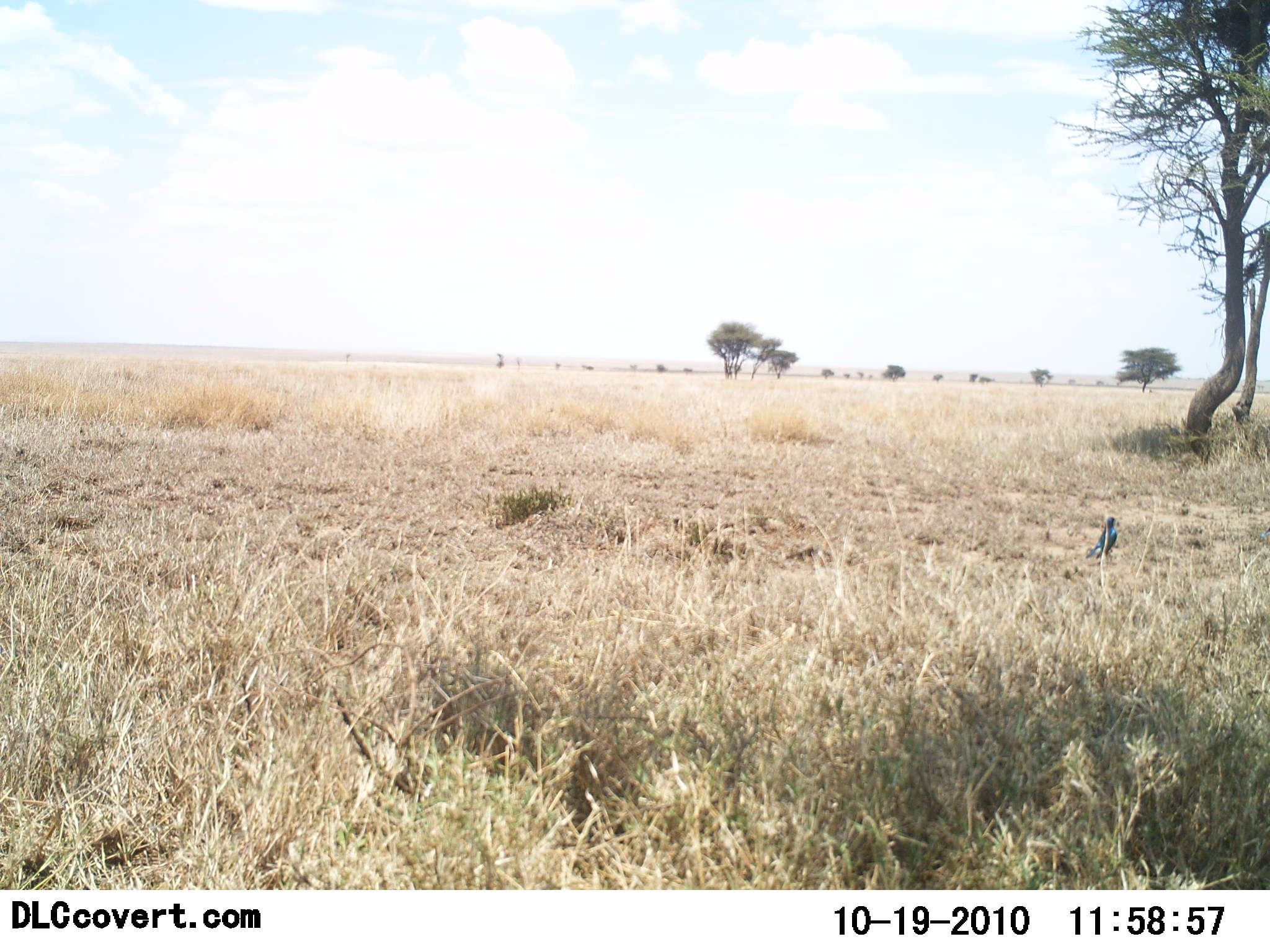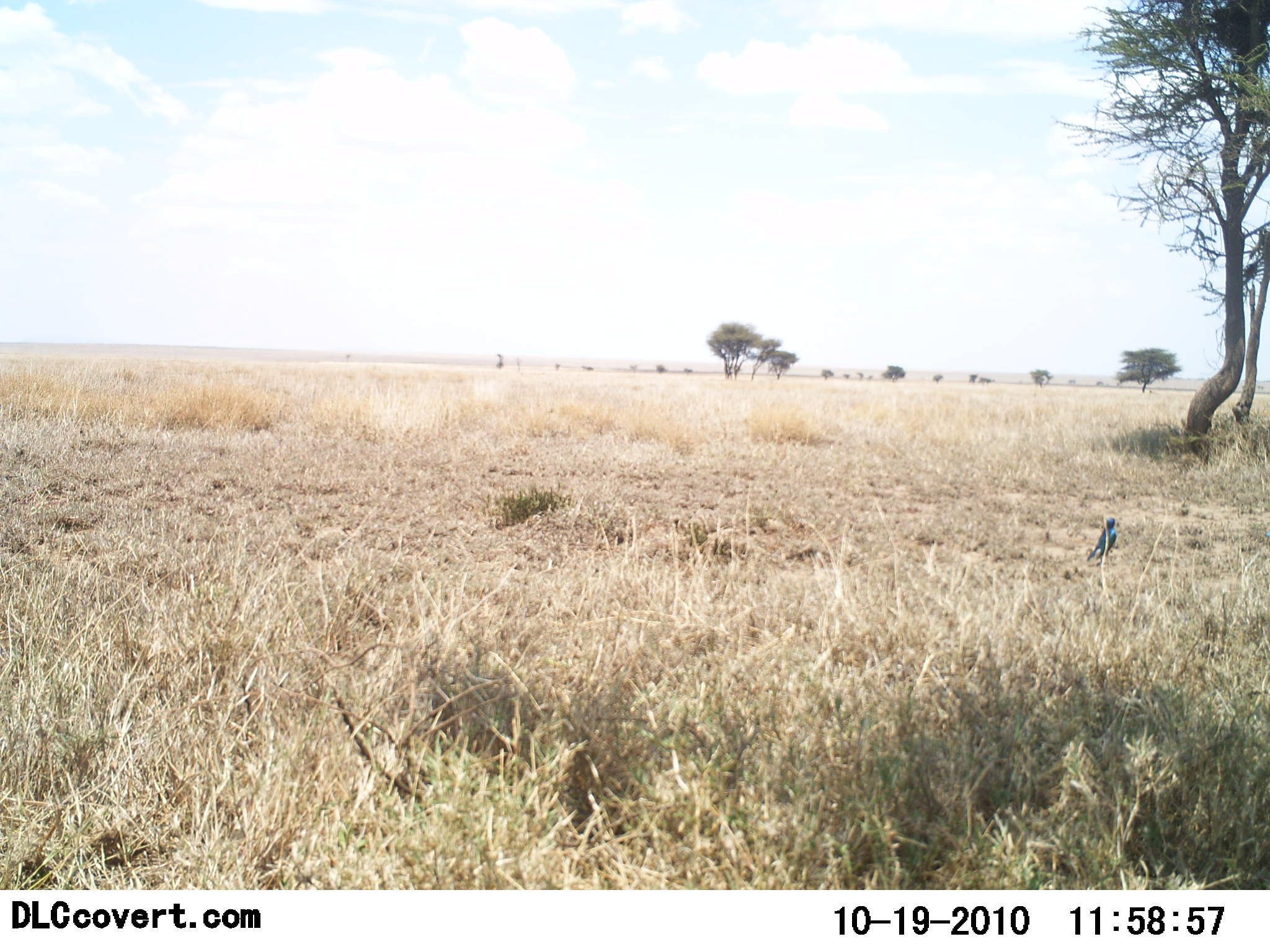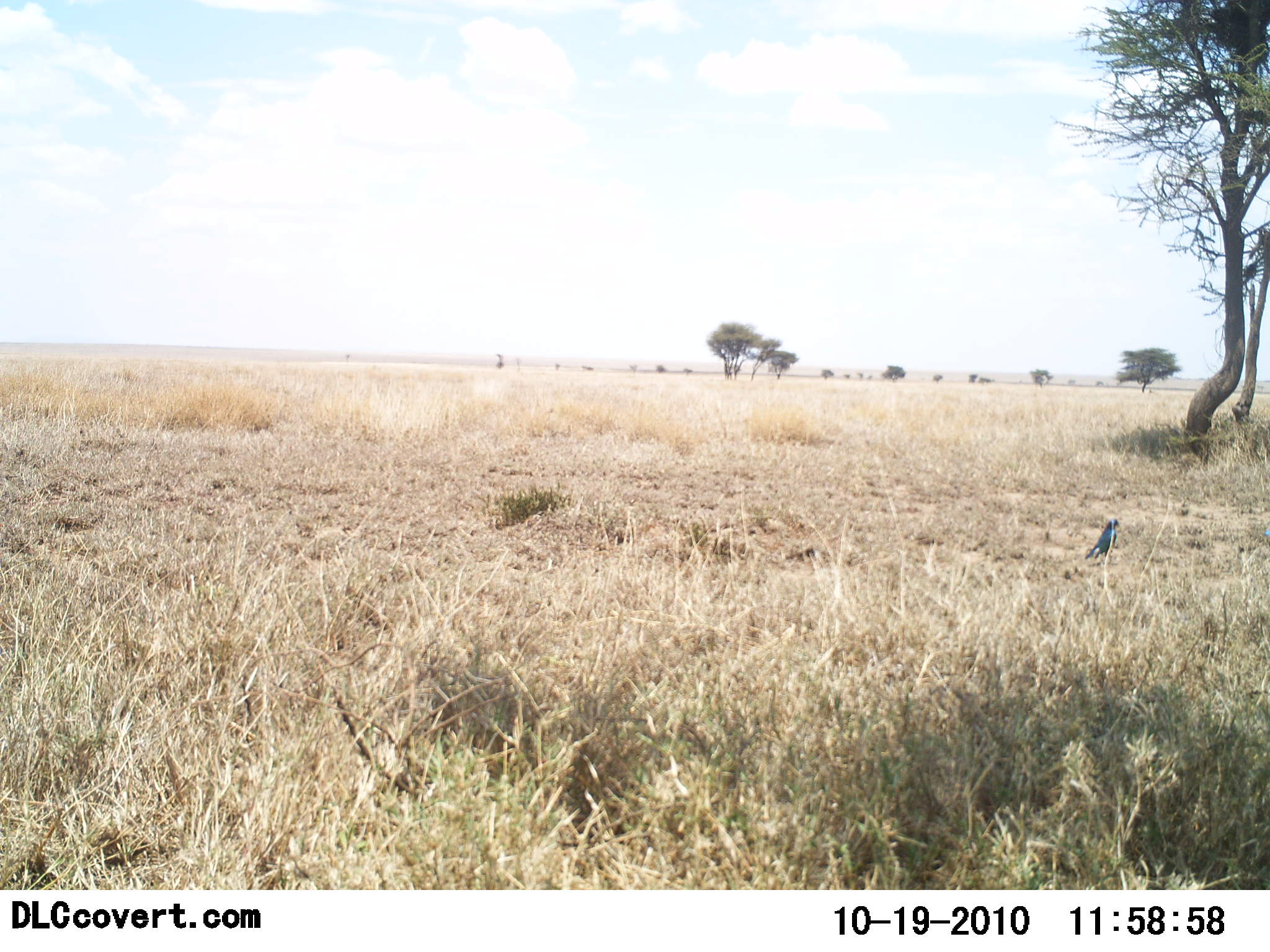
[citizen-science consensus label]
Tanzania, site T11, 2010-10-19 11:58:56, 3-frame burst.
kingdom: Animalia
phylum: Chordata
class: Aves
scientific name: Aves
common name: bird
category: otherbird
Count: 1.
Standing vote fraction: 82%.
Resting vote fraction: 12%.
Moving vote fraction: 0%.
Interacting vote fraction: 0%.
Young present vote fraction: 0%.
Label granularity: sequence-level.